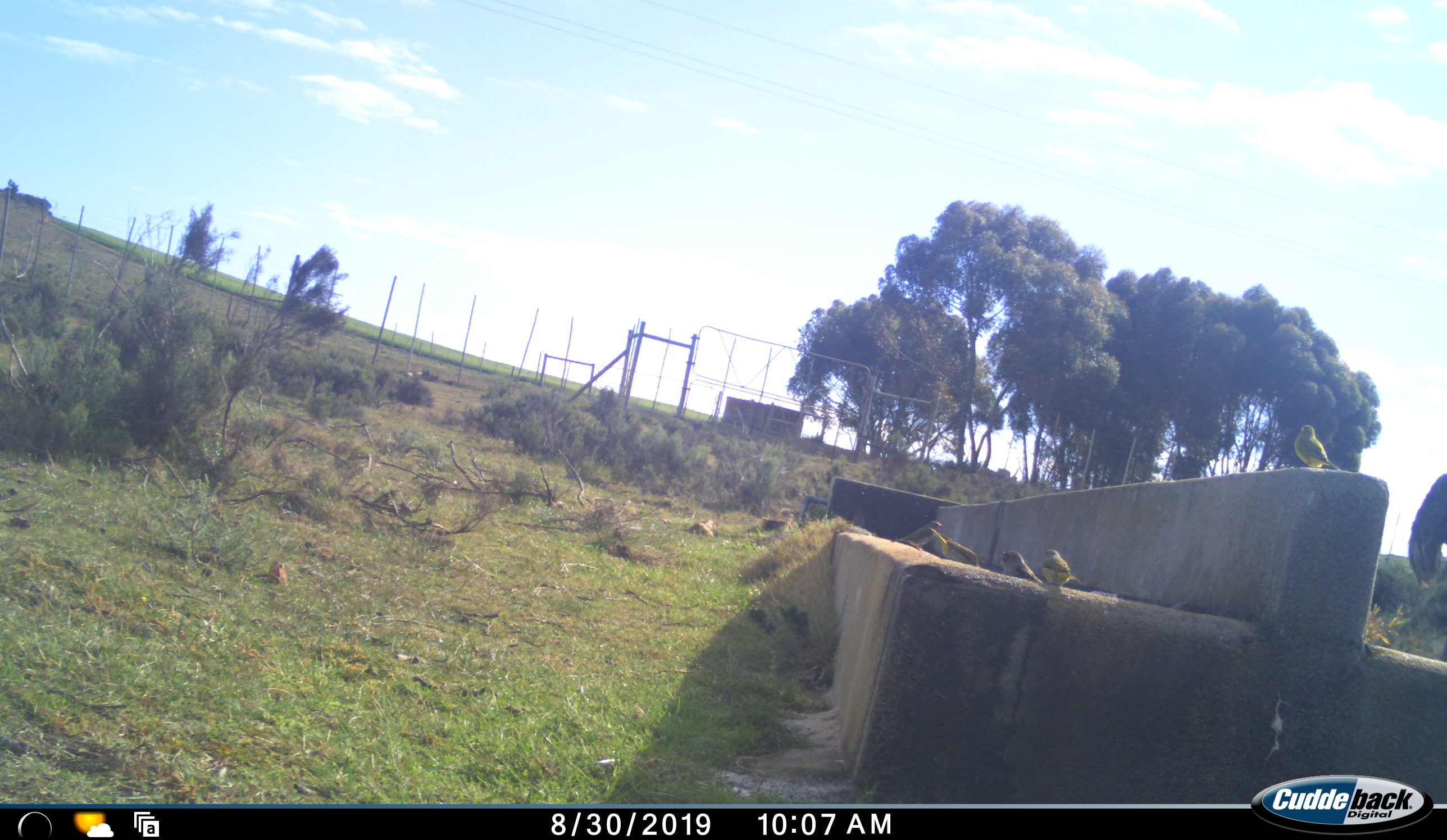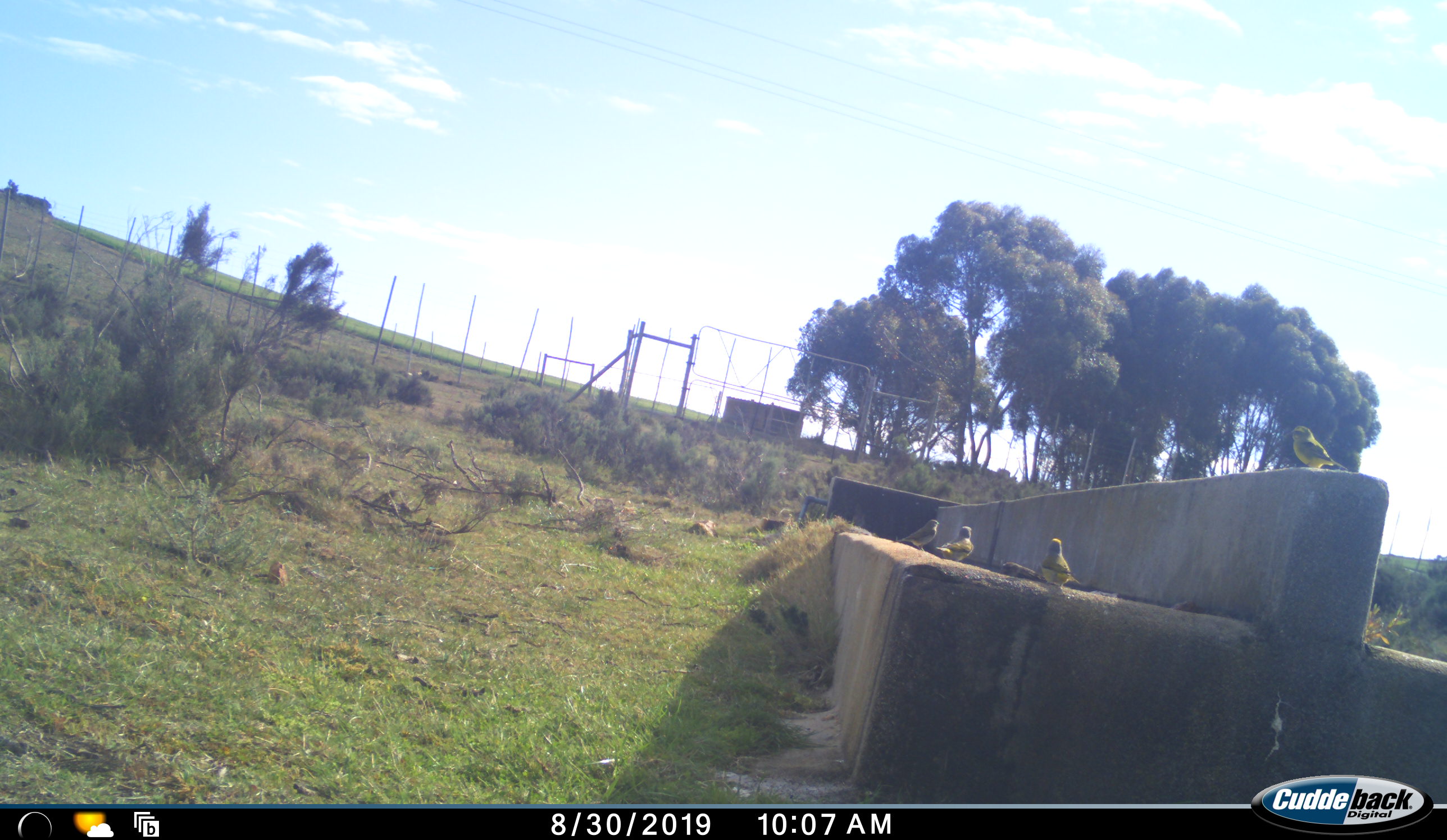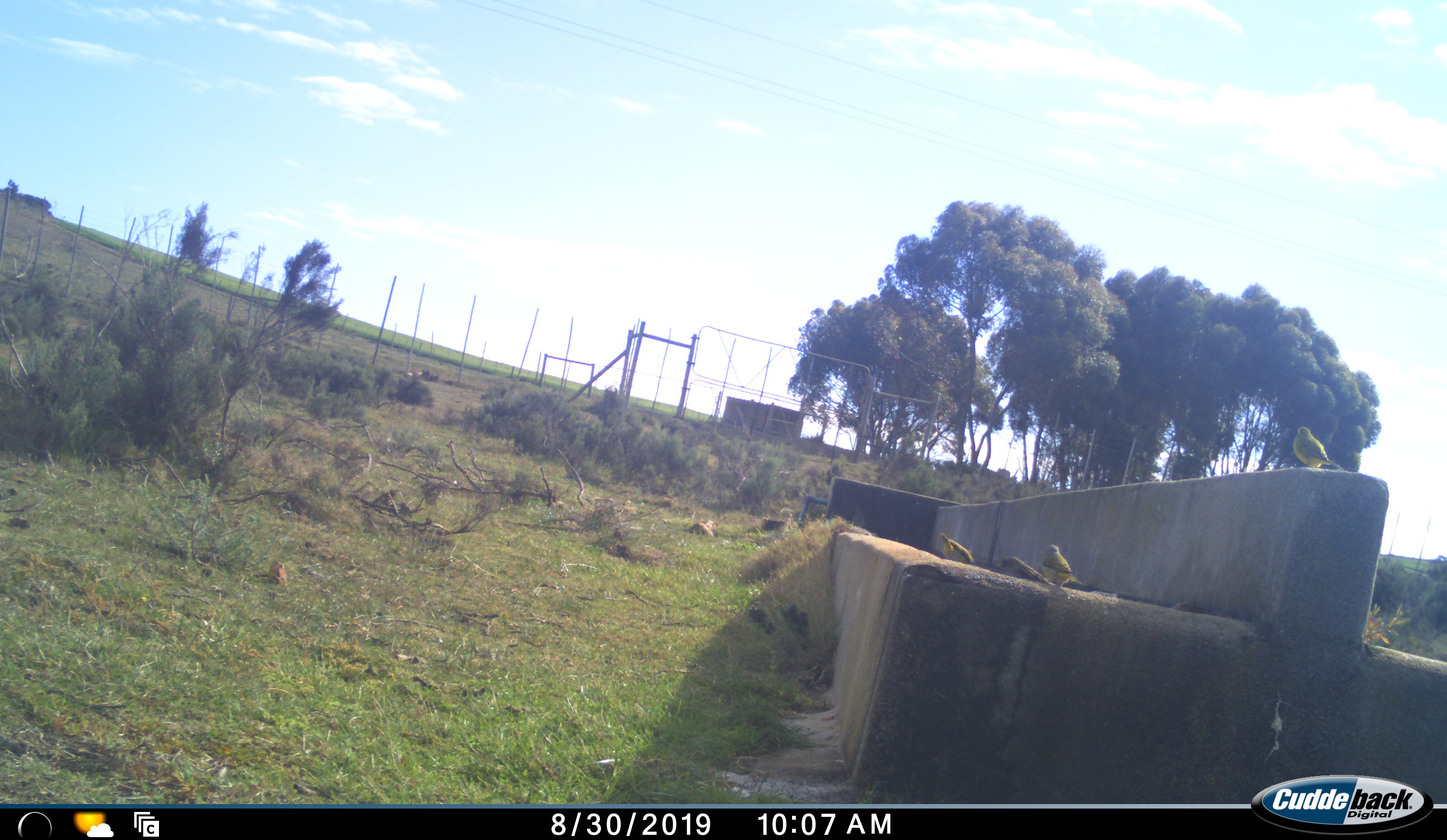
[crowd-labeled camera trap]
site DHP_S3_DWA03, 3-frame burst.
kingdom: Animalia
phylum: Chordata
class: Aves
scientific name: Aves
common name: bird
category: birdother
Birdother (bird) (Aves), count 5. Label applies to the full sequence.